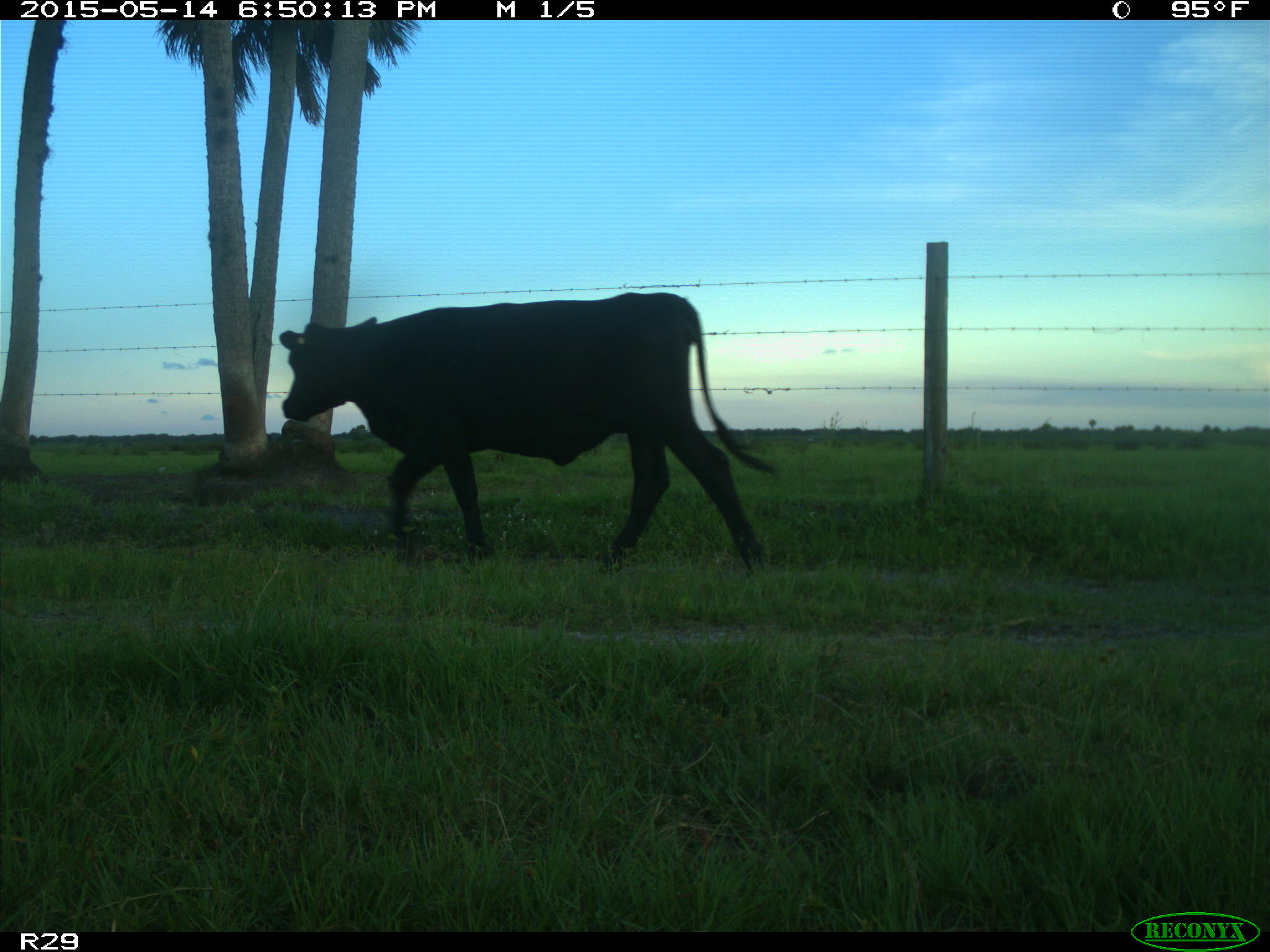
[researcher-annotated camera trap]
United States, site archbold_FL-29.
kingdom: Animalia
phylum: Chordata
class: Mammalia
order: Artiodactyla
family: Bovidae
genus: Bos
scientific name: Bos taurus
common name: domestic cow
Bos taurus (domestic cow).